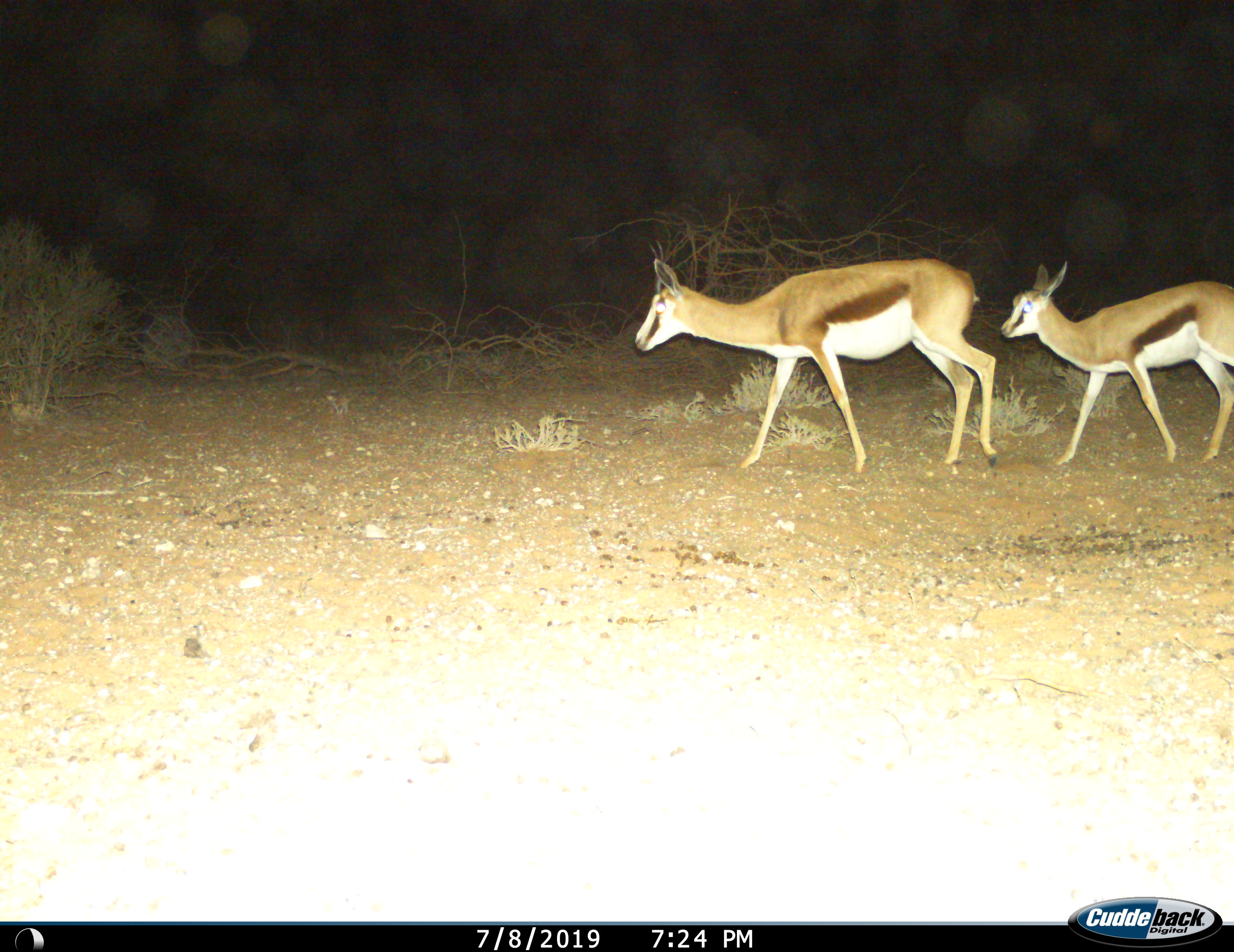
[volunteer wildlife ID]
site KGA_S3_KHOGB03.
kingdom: Animalia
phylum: Chordata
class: Mammalia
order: Artiodactyla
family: Bovidae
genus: Antidorcas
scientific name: Antidorcas marsupialis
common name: springbok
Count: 2.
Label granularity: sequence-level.